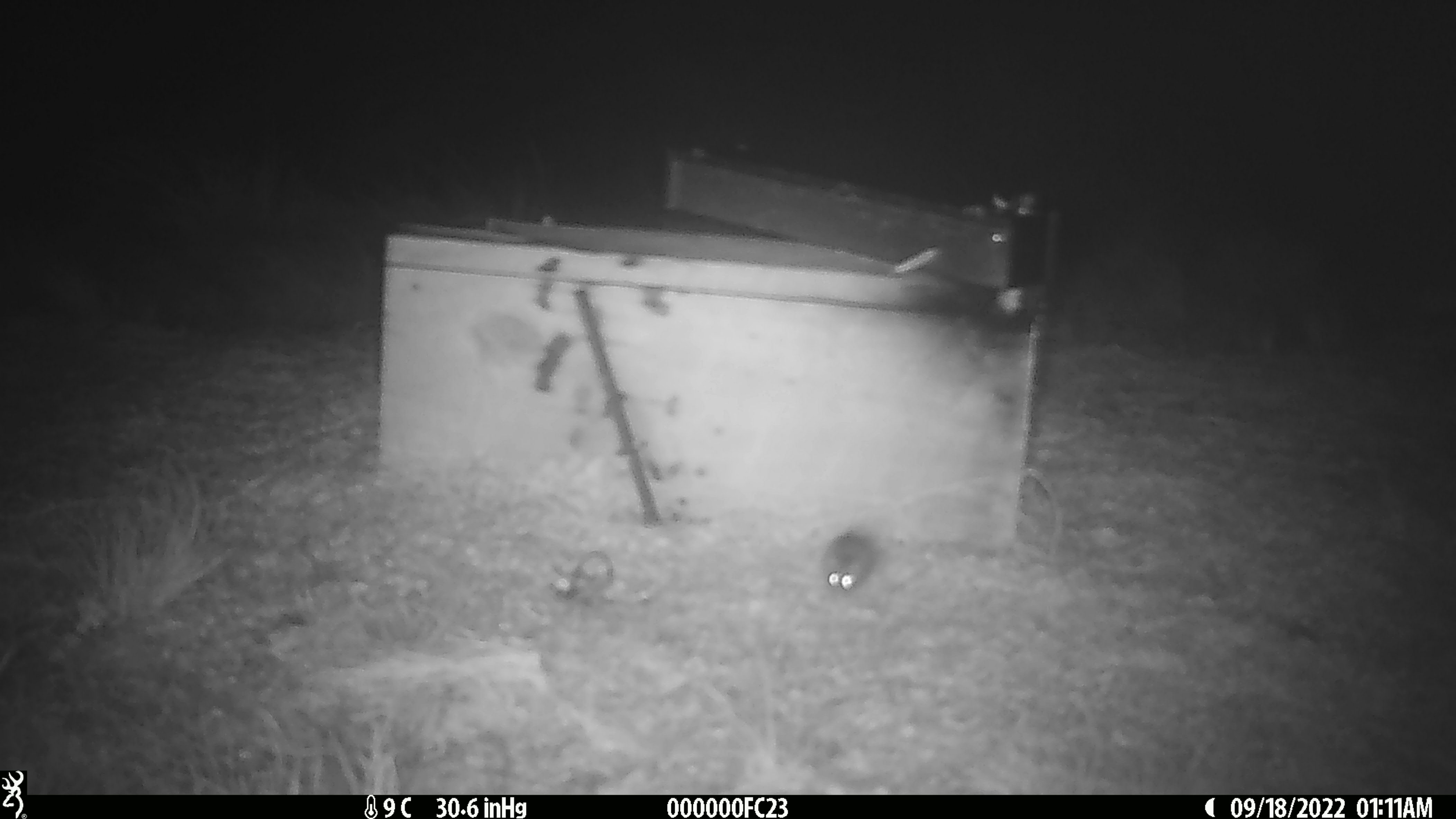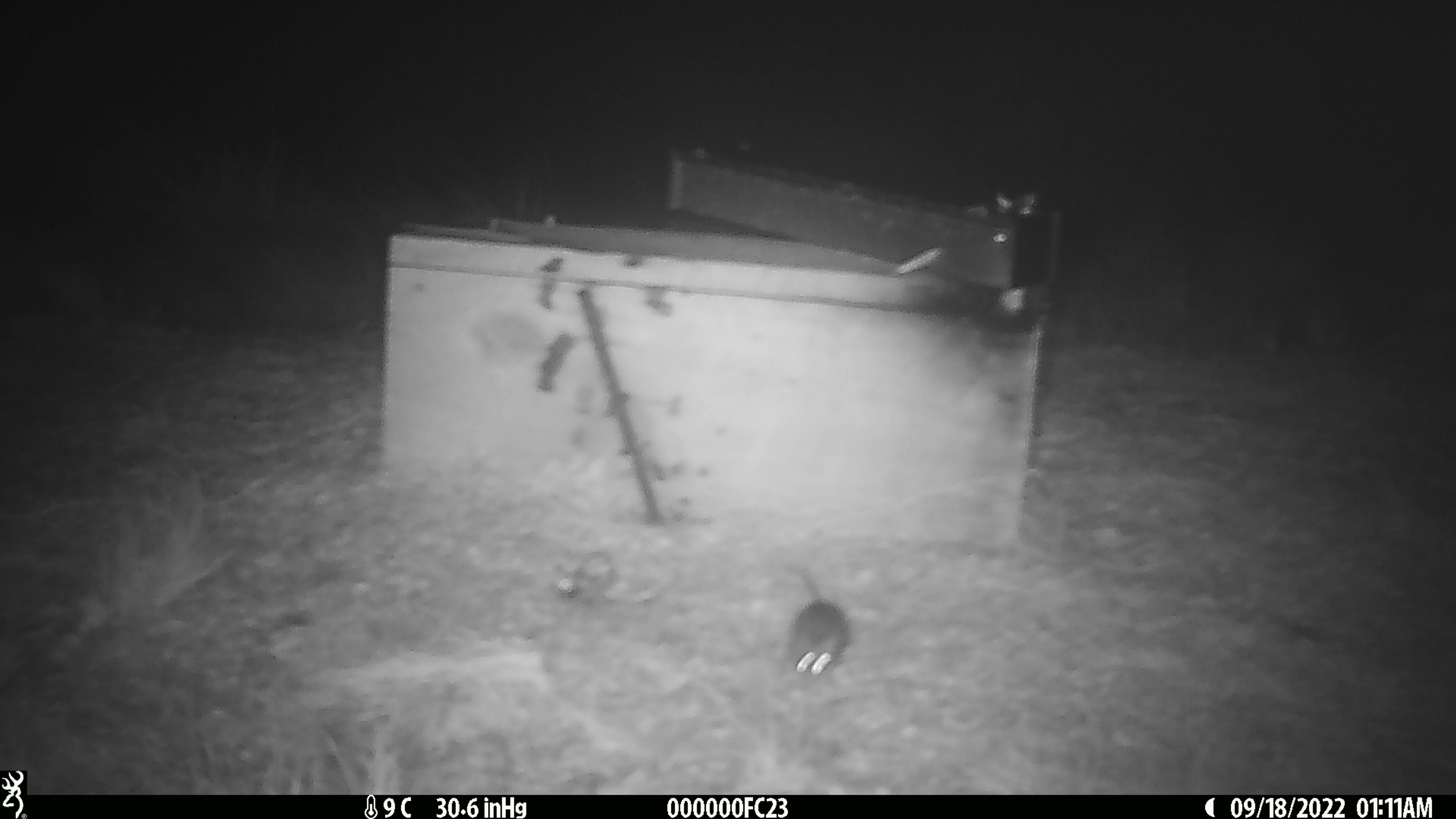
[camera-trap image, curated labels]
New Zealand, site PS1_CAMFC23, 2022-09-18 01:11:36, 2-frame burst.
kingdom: Animalia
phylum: Chordata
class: Mammalia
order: Rodentia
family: Muridae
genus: Mus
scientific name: Mus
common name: mouse